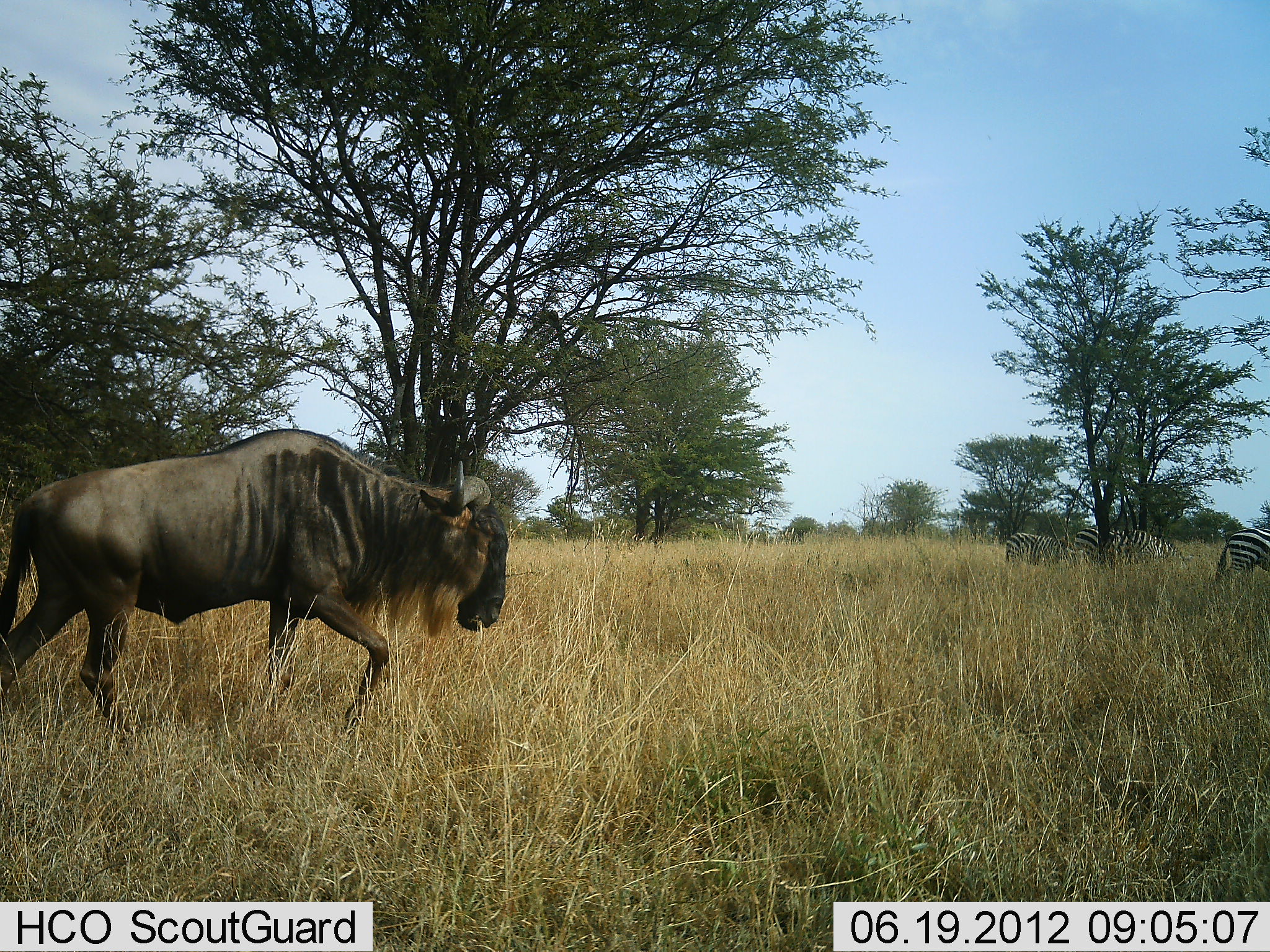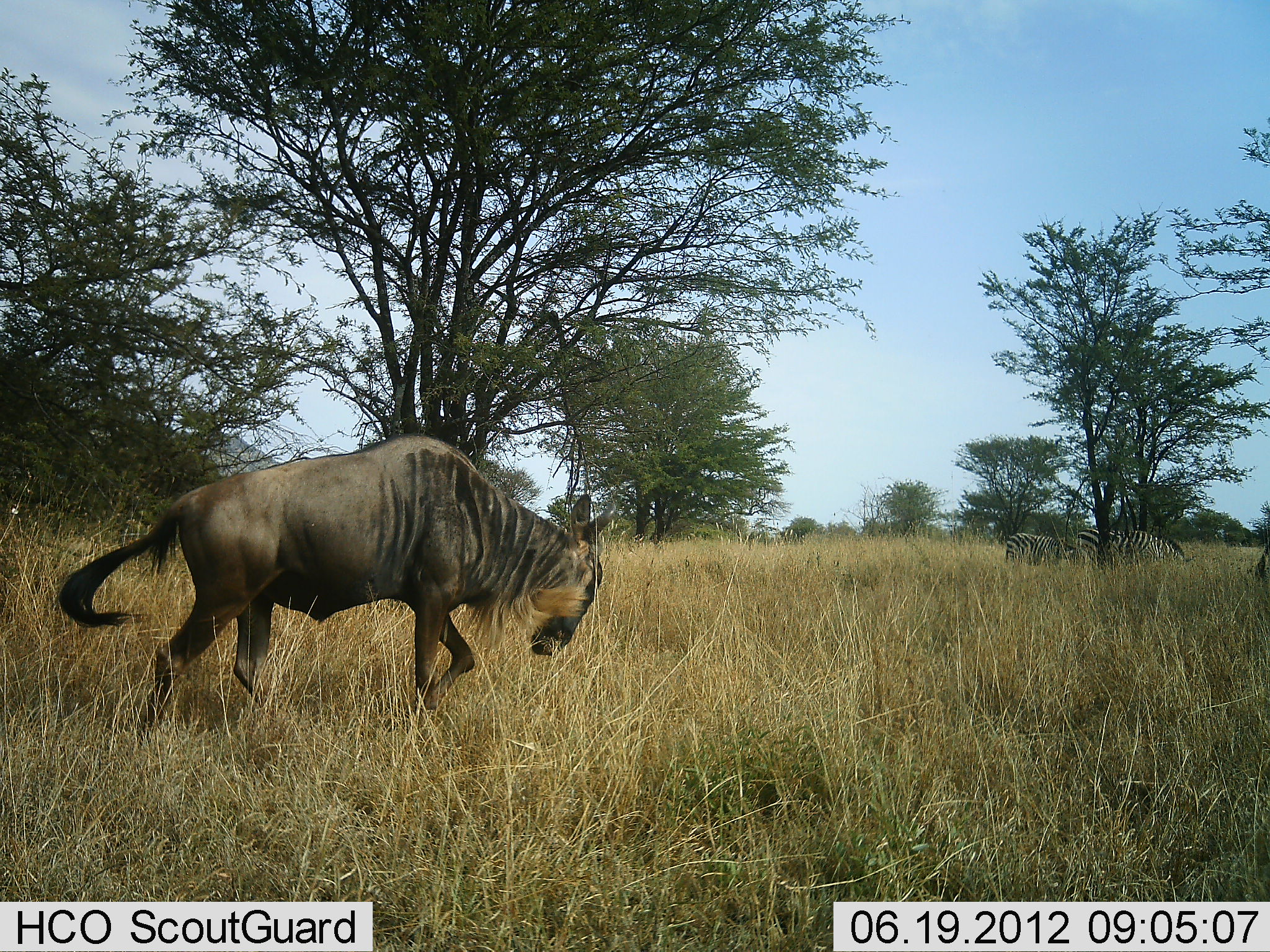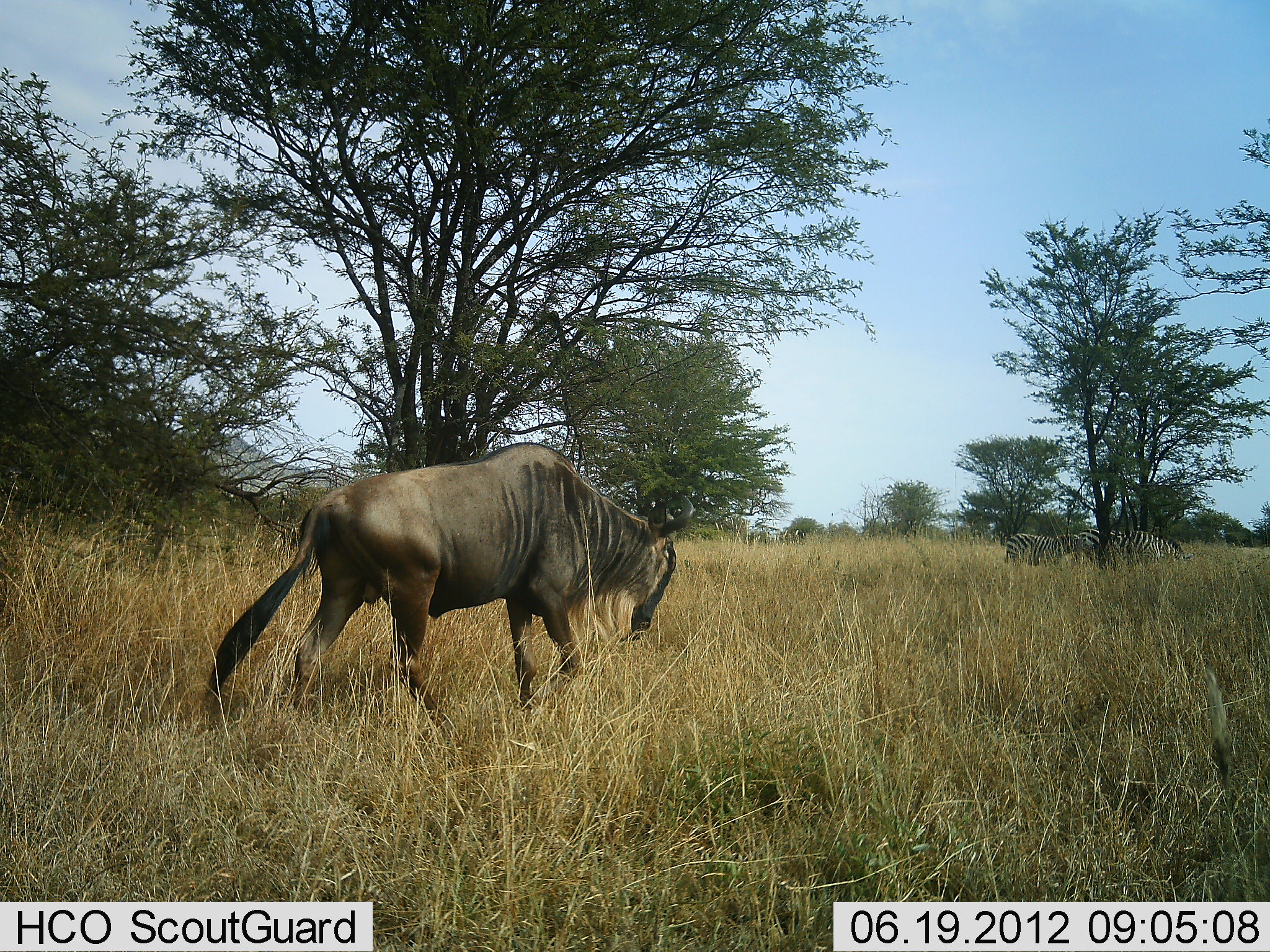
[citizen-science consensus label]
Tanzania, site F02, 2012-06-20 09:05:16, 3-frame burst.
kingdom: Animalia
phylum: Chordata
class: Mammalia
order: Artiodactyla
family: Bovidae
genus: Connochaetes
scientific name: Connochaetes taurinus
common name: blue wildebeest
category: wildebeest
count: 1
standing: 0%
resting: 0%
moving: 100%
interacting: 0%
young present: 0%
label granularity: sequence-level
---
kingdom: Animalia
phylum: Chordata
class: Mammalia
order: Perissodactyla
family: Equidae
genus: Equus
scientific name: Equus quagga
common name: plains zebra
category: zebra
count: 3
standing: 60%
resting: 0%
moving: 80%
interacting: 0%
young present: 0%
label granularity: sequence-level